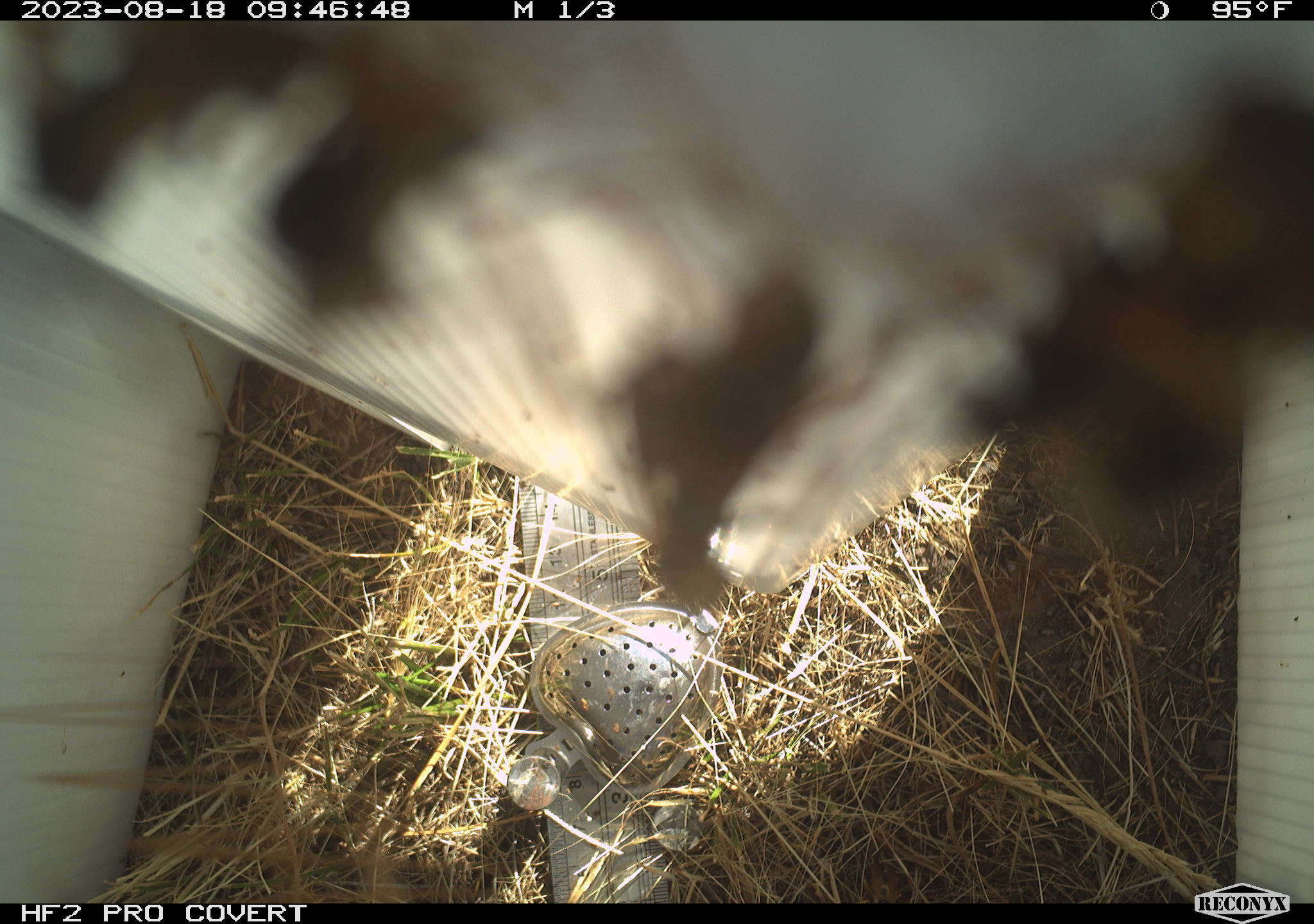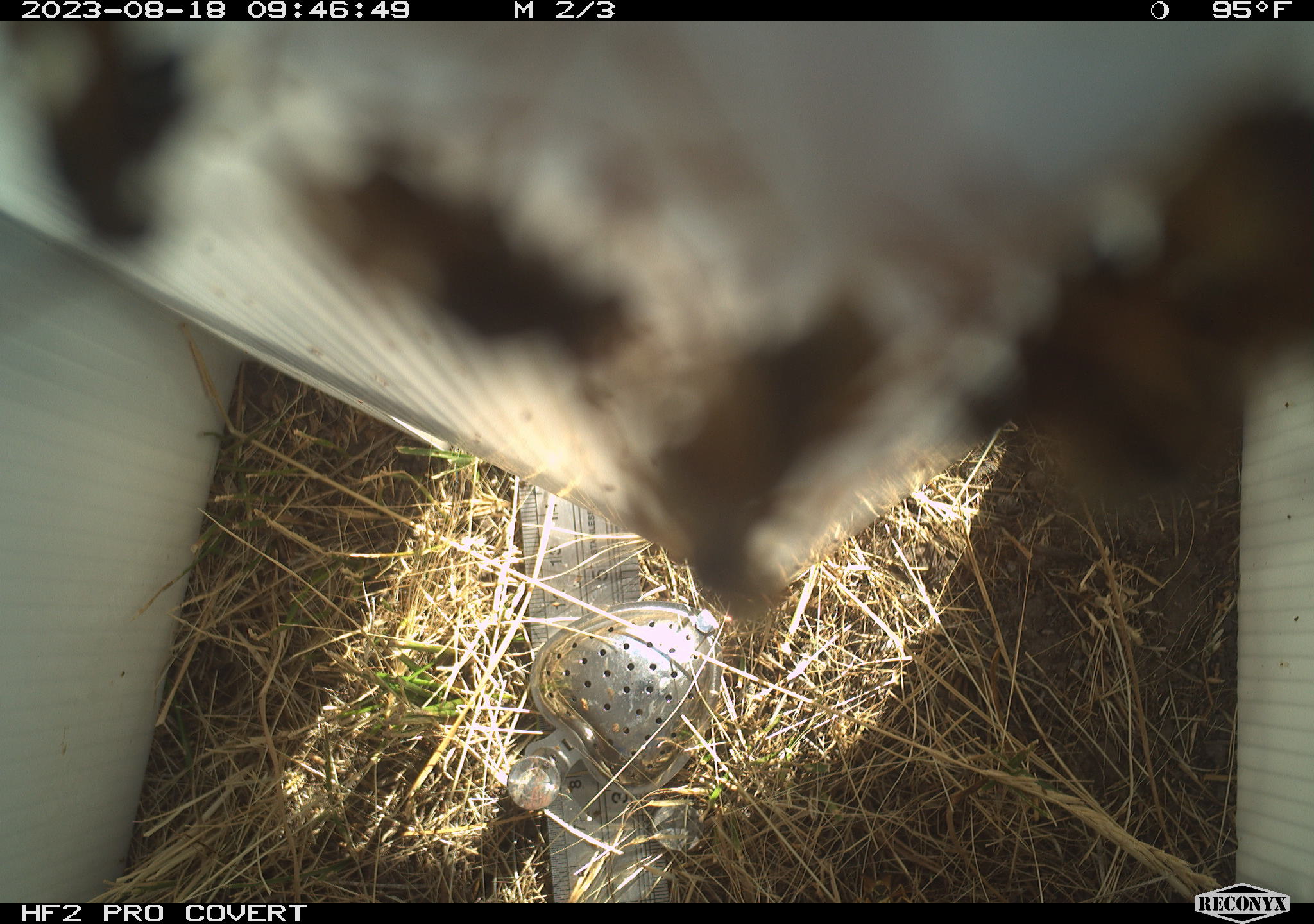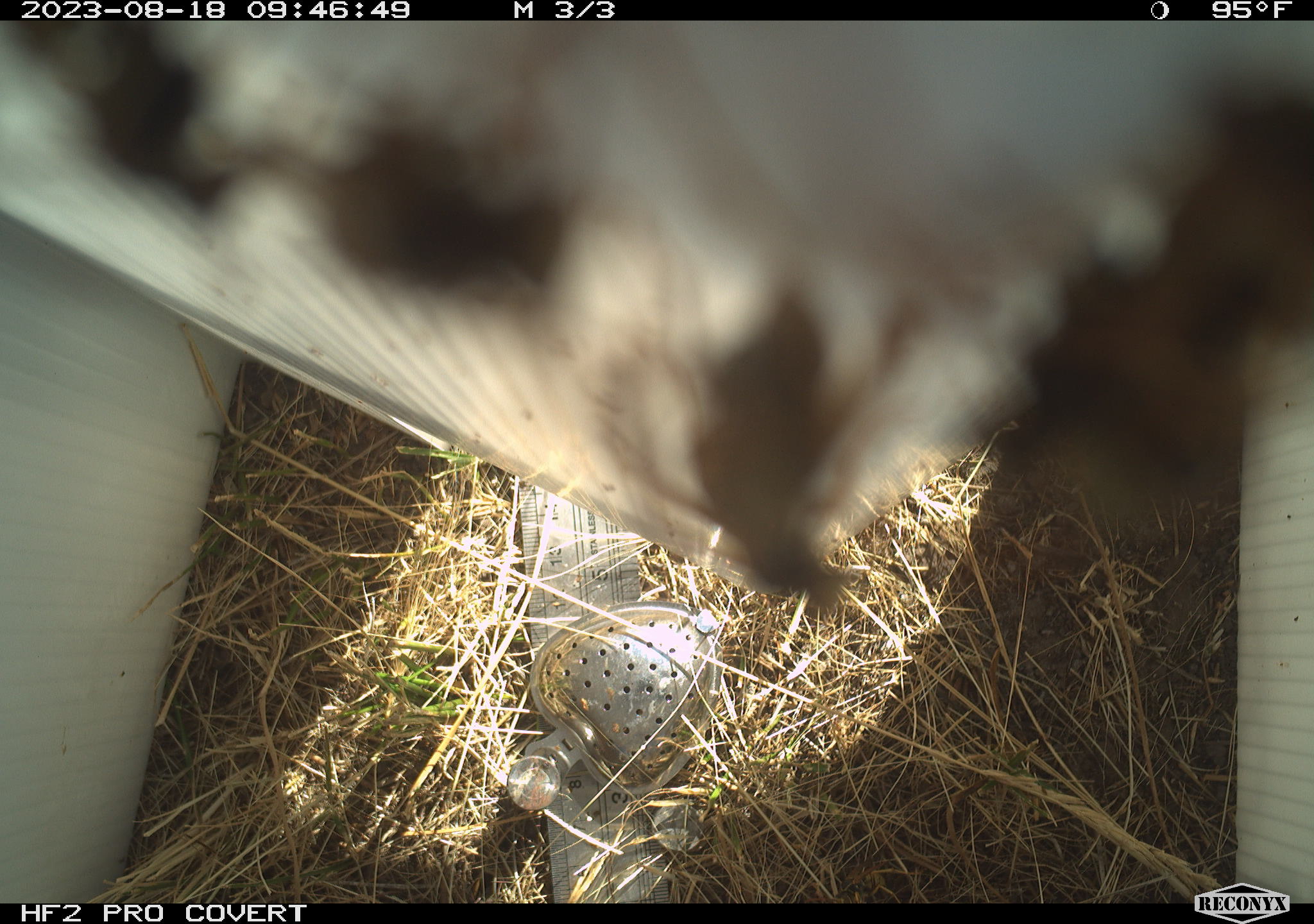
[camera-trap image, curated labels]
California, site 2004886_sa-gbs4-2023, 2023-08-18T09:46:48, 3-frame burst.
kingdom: Animalia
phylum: Arthropoda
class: Insecta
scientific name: Insecta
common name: insect